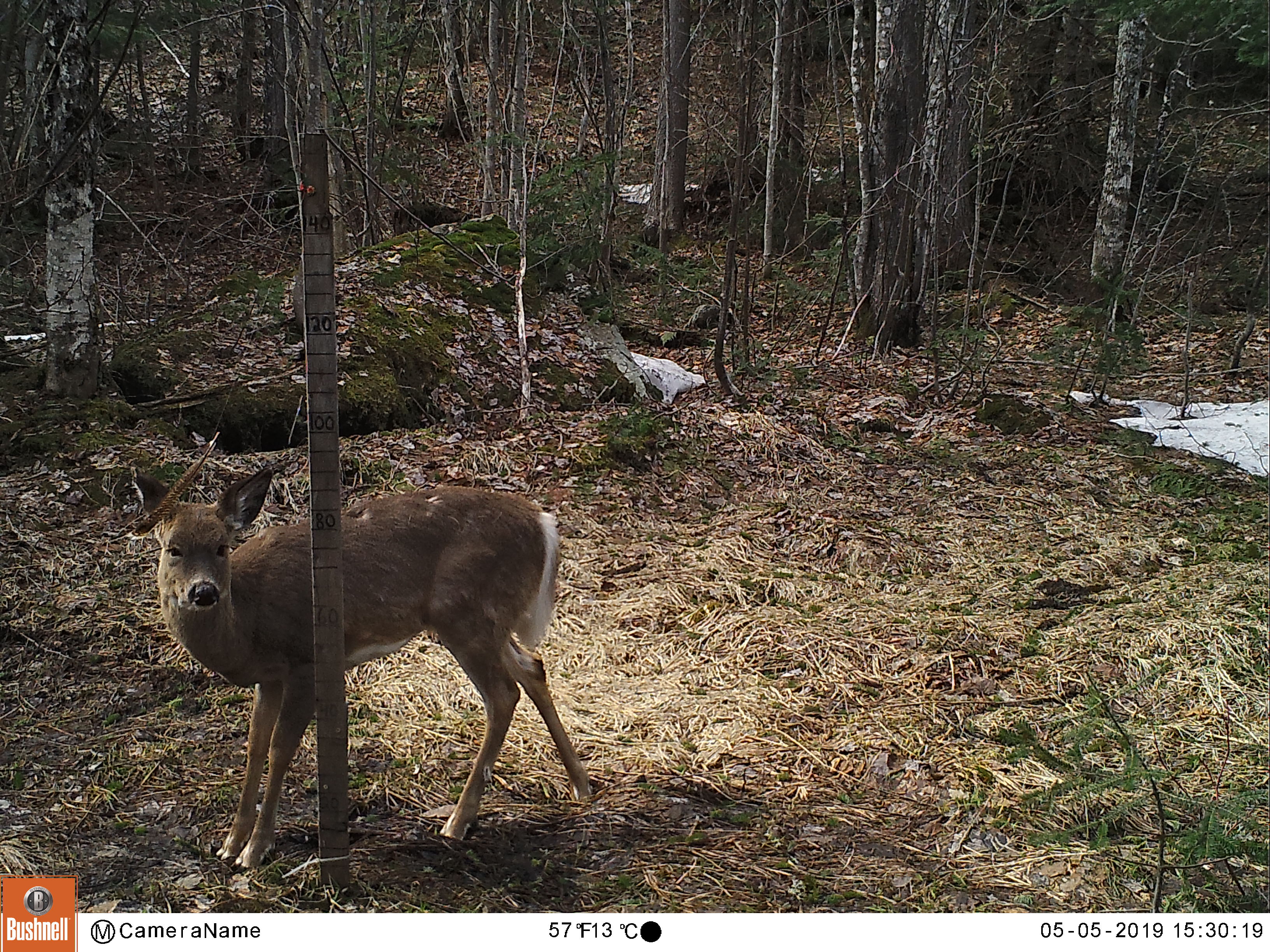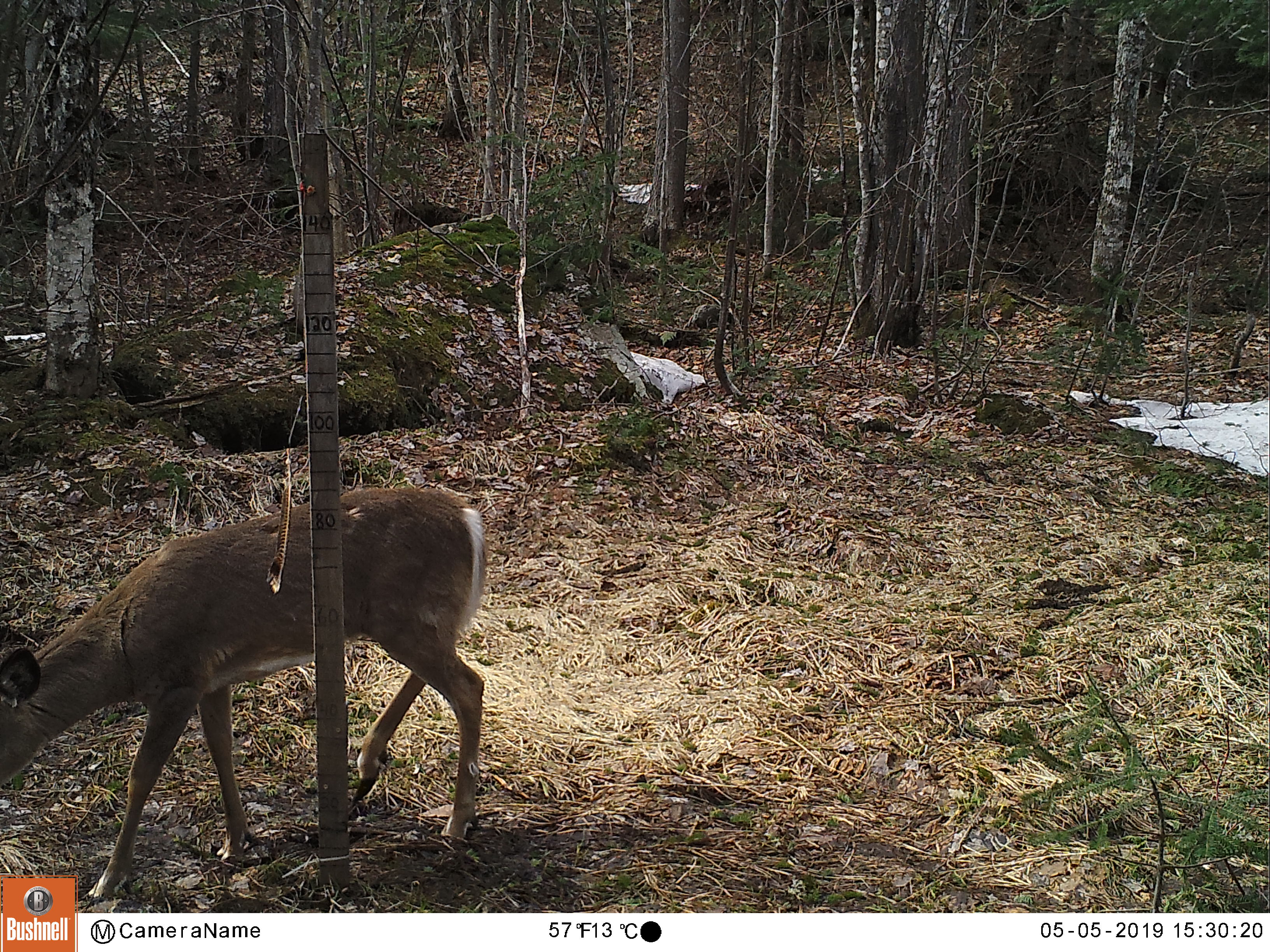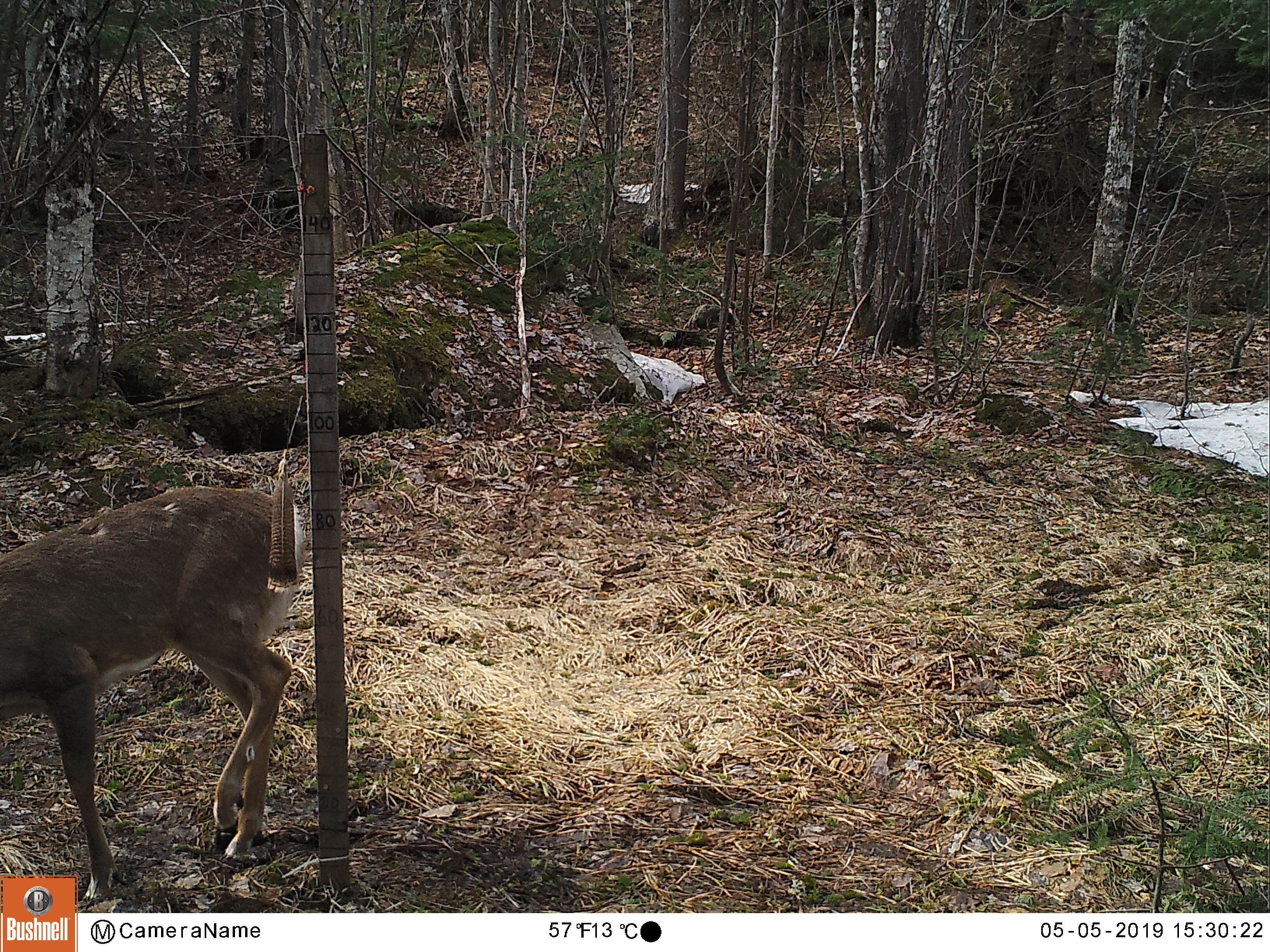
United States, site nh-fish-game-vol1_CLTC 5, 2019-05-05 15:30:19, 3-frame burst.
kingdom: Animalia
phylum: Chordata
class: Mammalia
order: Artiodactyla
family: Cervidae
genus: Odocoileus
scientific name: Odocoileus virginianus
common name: white-tailed deer